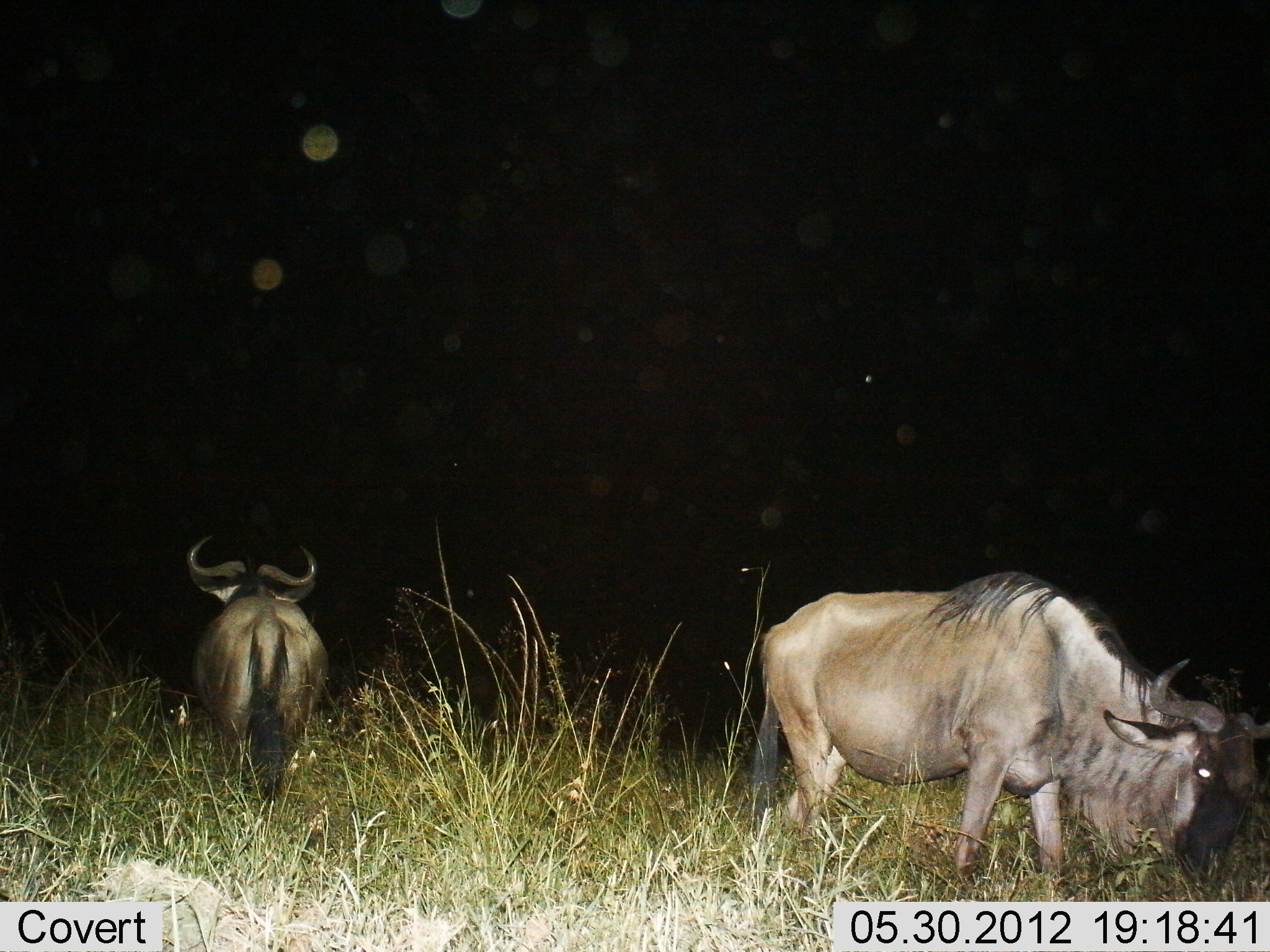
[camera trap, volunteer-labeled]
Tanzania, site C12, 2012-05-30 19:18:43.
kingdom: Animalia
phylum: Chordata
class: Mammalia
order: Artiodactyla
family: Bovidae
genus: Connochaetes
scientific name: Connochaetes taurinus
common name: blue wildebeest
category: wildebeest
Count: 2.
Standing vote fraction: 60%.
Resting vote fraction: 0%.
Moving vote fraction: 30%.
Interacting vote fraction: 0%.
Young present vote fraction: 0%.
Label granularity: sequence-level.